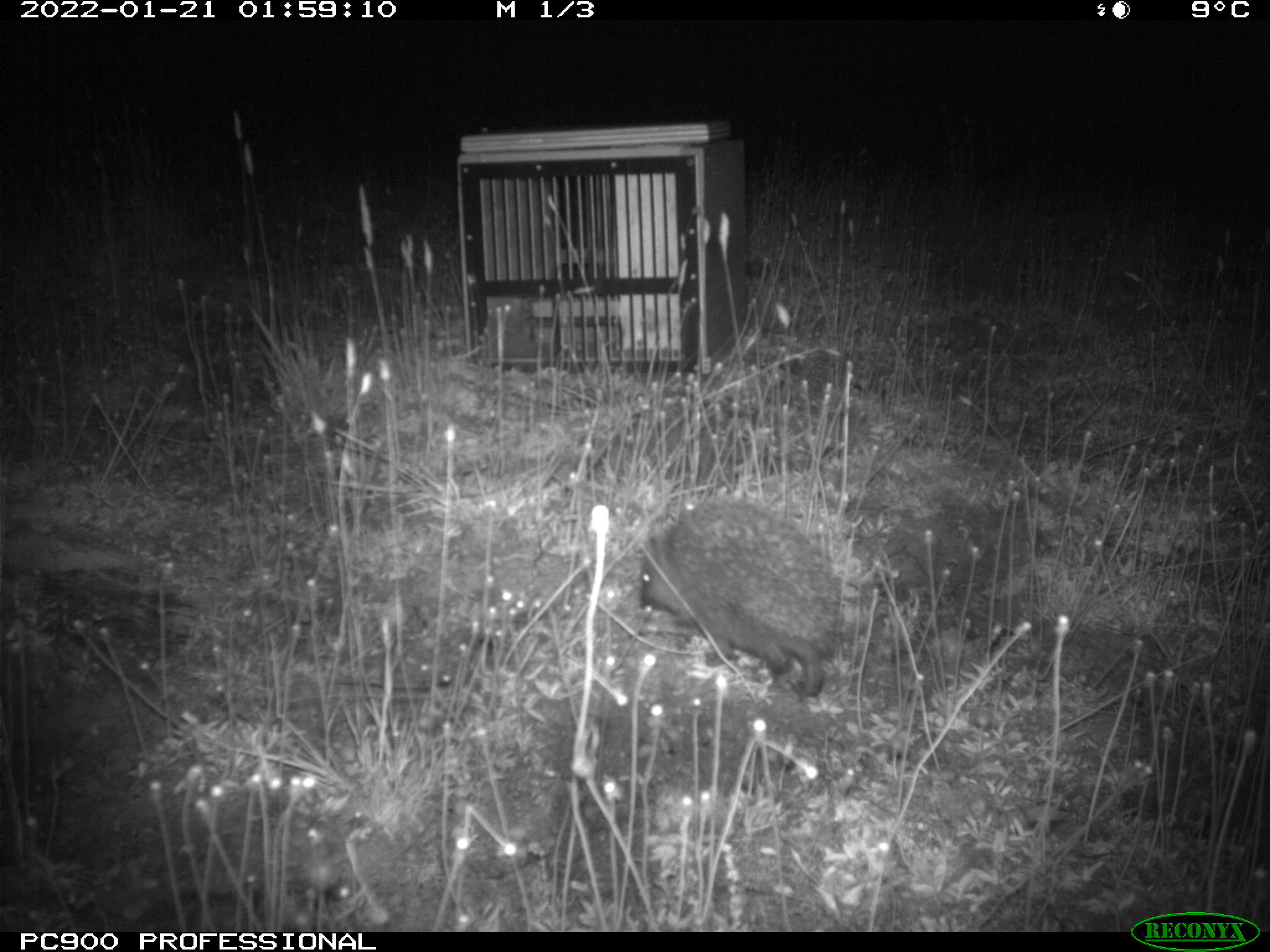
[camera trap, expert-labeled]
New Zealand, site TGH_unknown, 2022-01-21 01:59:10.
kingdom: Animalia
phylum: Chordata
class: Mammalia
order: Eulipotyphla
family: Erinaceidae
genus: Erinaceus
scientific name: Erinaceus europaeus europaeus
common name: european hedgehog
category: hedgehog